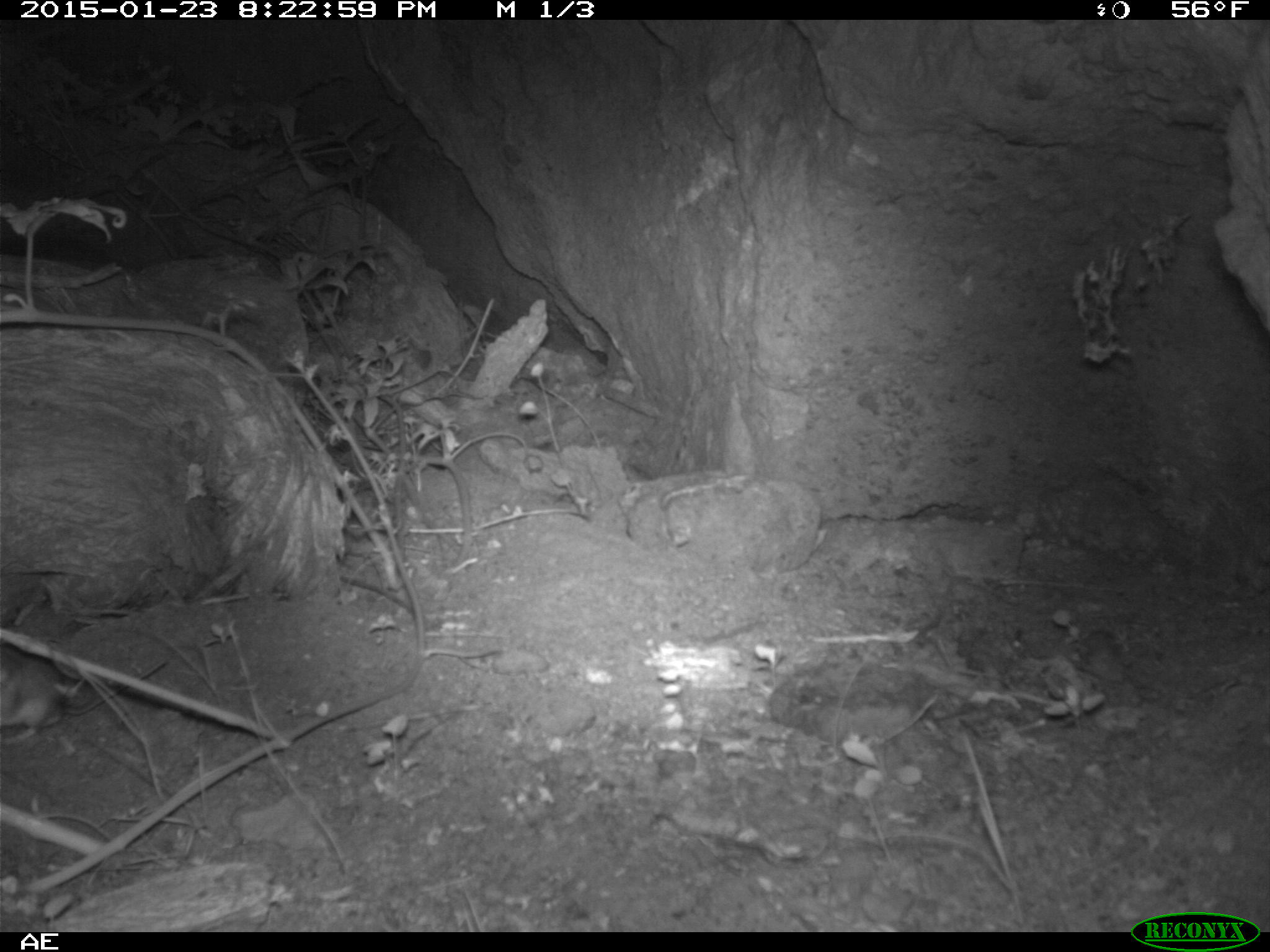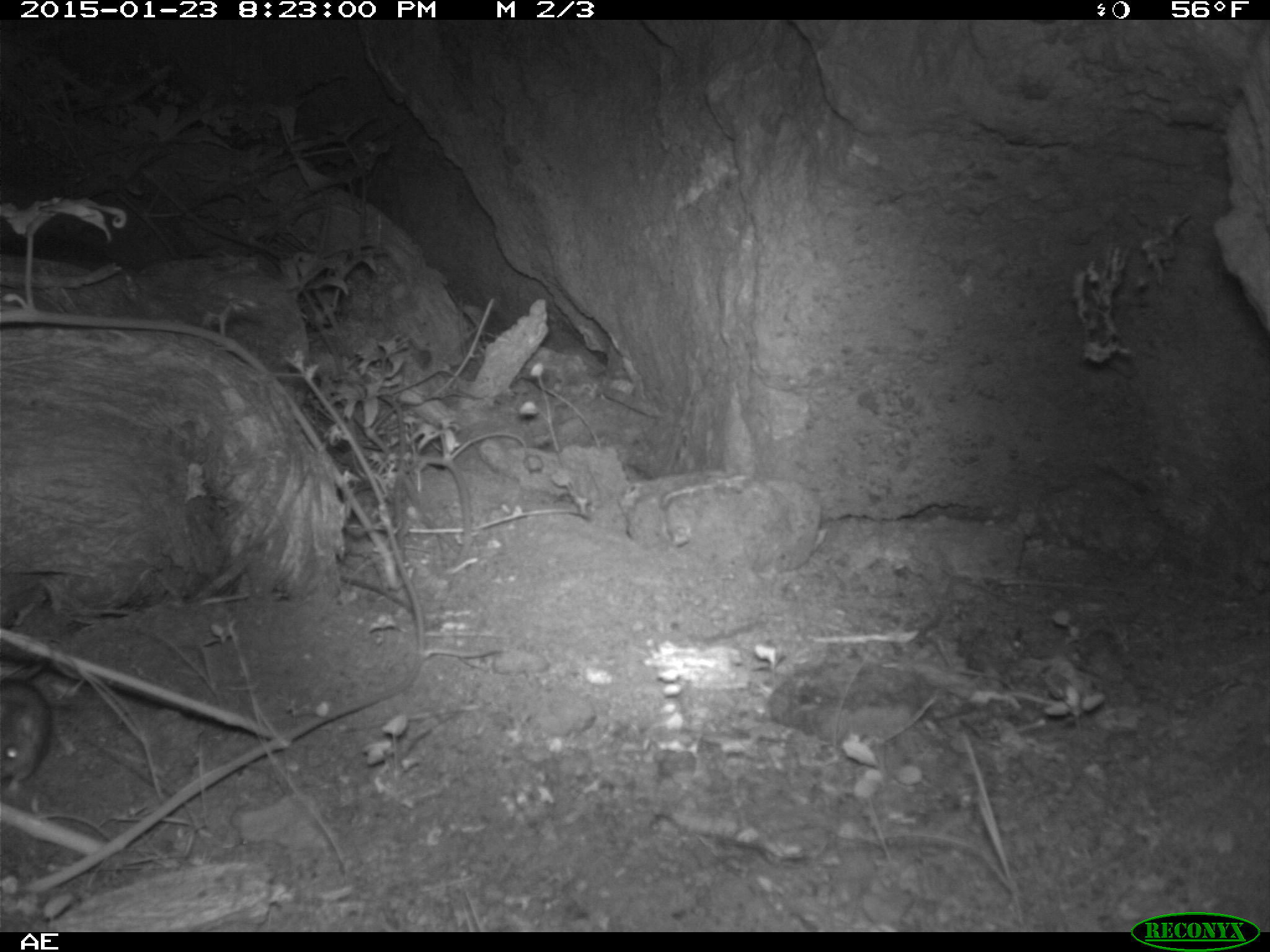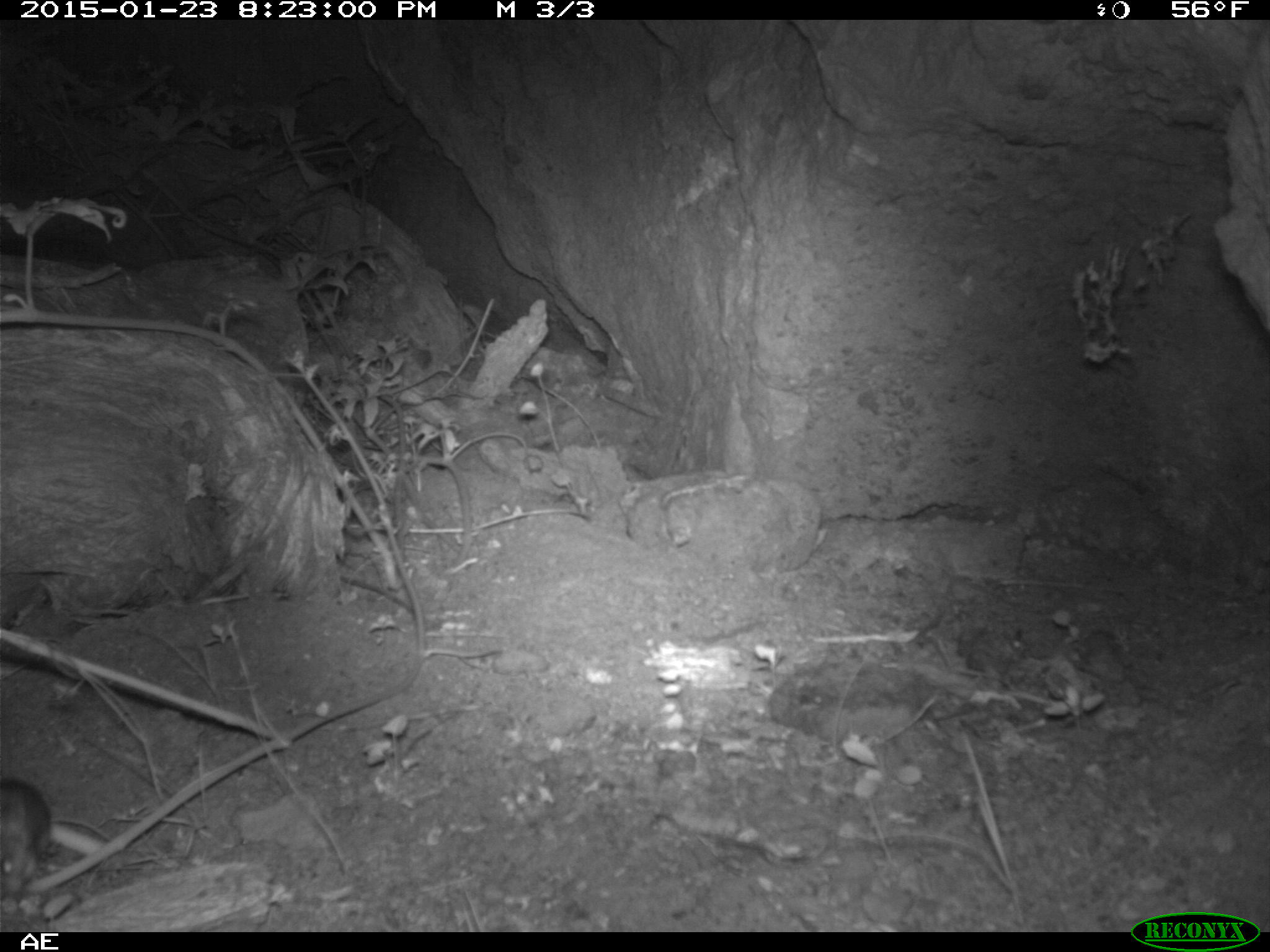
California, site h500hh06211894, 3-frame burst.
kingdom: Animalia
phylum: Chordata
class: Mammalia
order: Rodentia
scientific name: Rodentia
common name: rodent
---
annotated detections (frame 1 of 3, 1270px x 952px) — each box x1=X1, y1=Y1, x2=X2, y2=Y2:
rodent: x1=0, y1=651, x2=166, y2=747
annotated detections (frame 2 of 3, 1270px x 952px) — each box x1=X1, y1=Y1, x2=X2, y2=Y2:
rodent: x1=0, y1=676, x2=52, y2=791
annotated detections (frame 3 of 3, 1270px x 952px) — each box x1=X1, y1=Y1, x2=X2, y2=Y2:
rodent: x1=0, y1=779, x2=51, y2=897